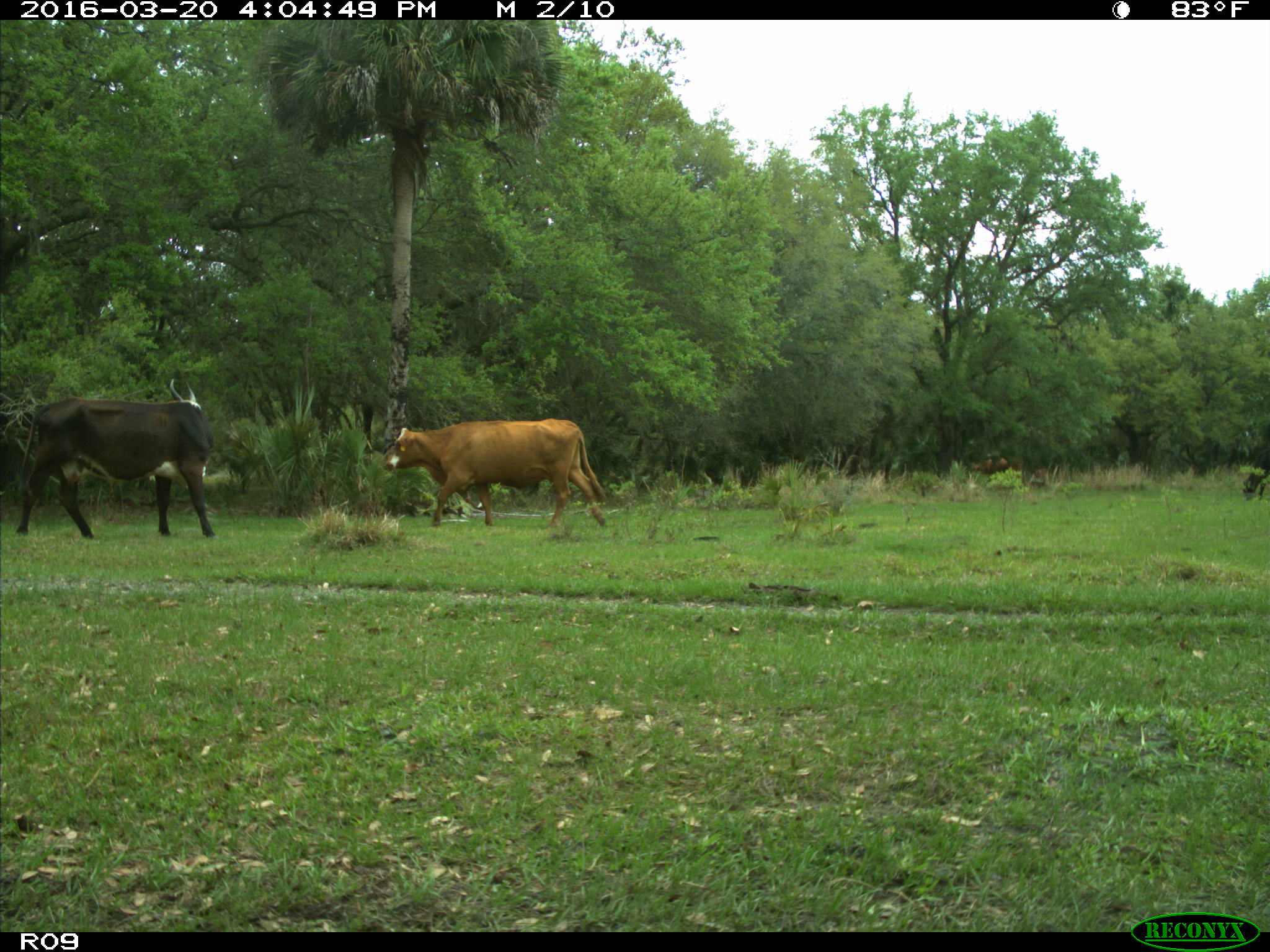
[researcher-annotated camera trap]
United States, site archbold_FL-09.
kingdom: Animalia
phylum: Chordata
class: Mammalia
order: Artiodactyla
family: Bovidae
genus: Bos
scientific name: Bos taurus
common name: domestic cow